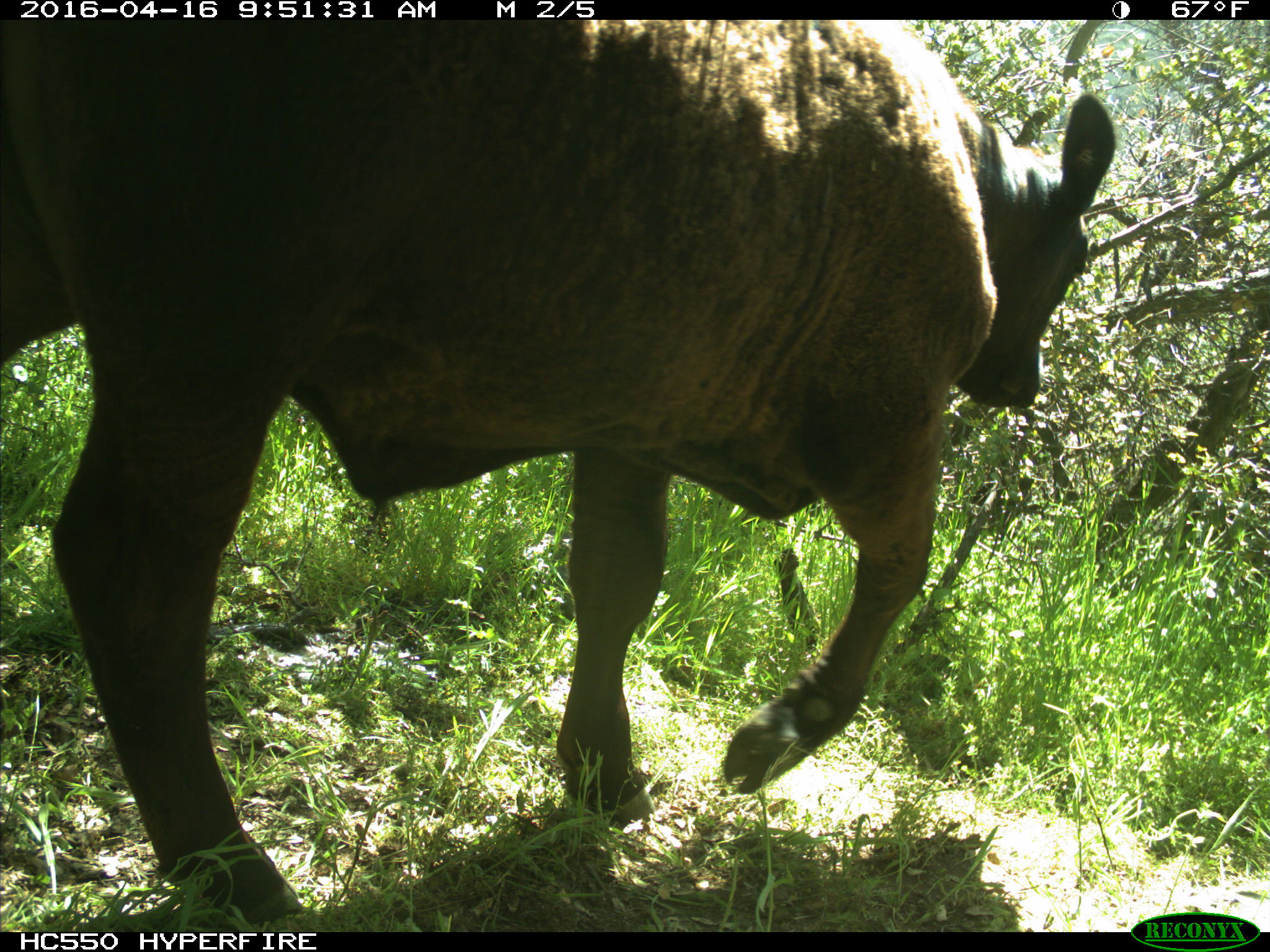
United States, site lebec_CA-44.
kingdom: Animalia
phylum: Chordata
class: Mammalia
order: Artiodactyla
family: Bovidae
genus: Bos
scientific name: Bos taurus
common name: domestic cow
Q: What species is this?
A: Bos taurus (domestic cow).